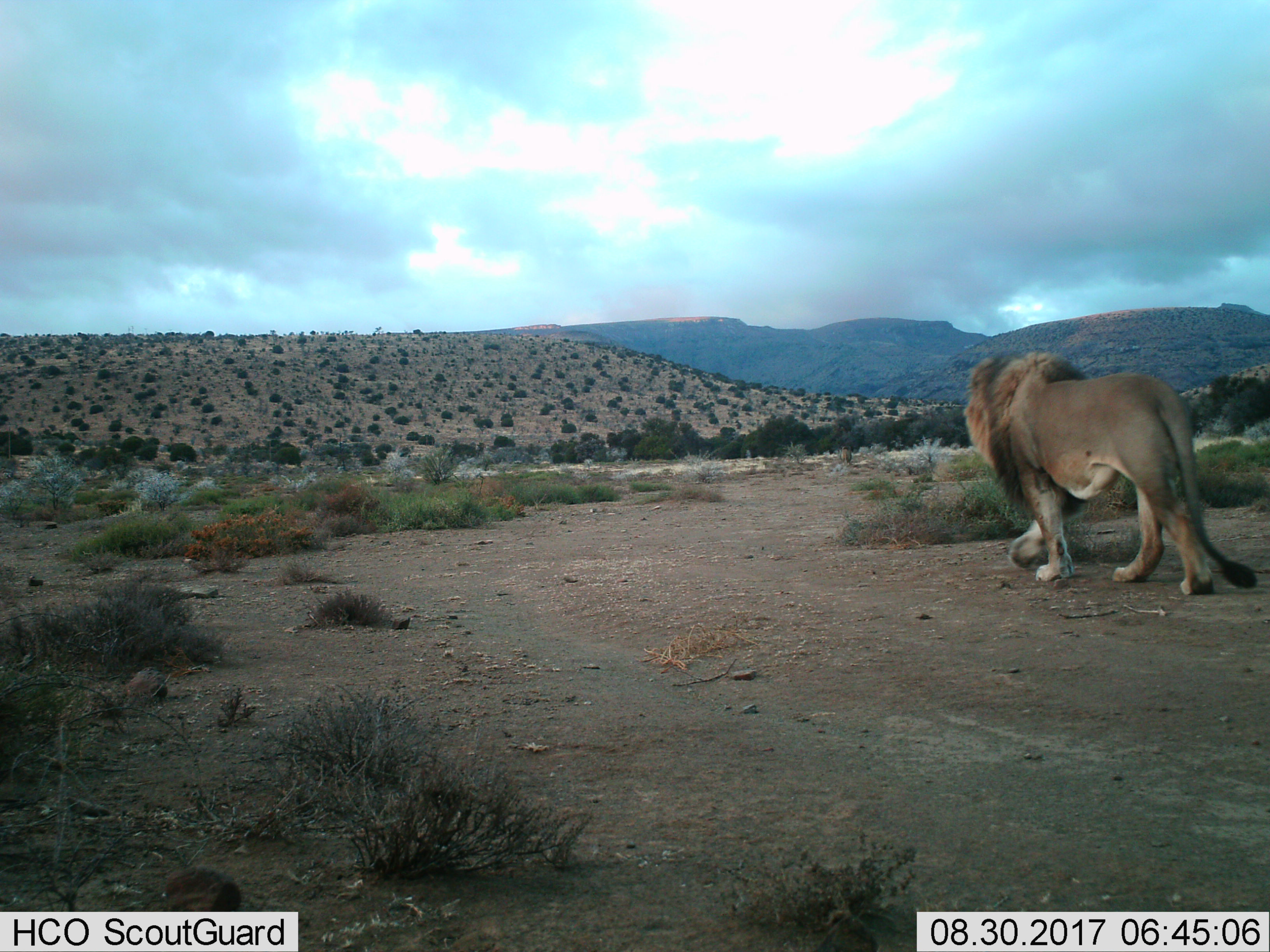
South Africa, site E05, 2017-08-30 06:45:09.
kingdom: Animalia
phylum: Chordata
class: Mammalia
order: Carnivora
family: Felidae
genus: Panthera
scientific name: Panthera leo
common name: male lion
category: lionmale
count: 1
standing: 11%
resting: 0%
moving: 89%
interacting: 0%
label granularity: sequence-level